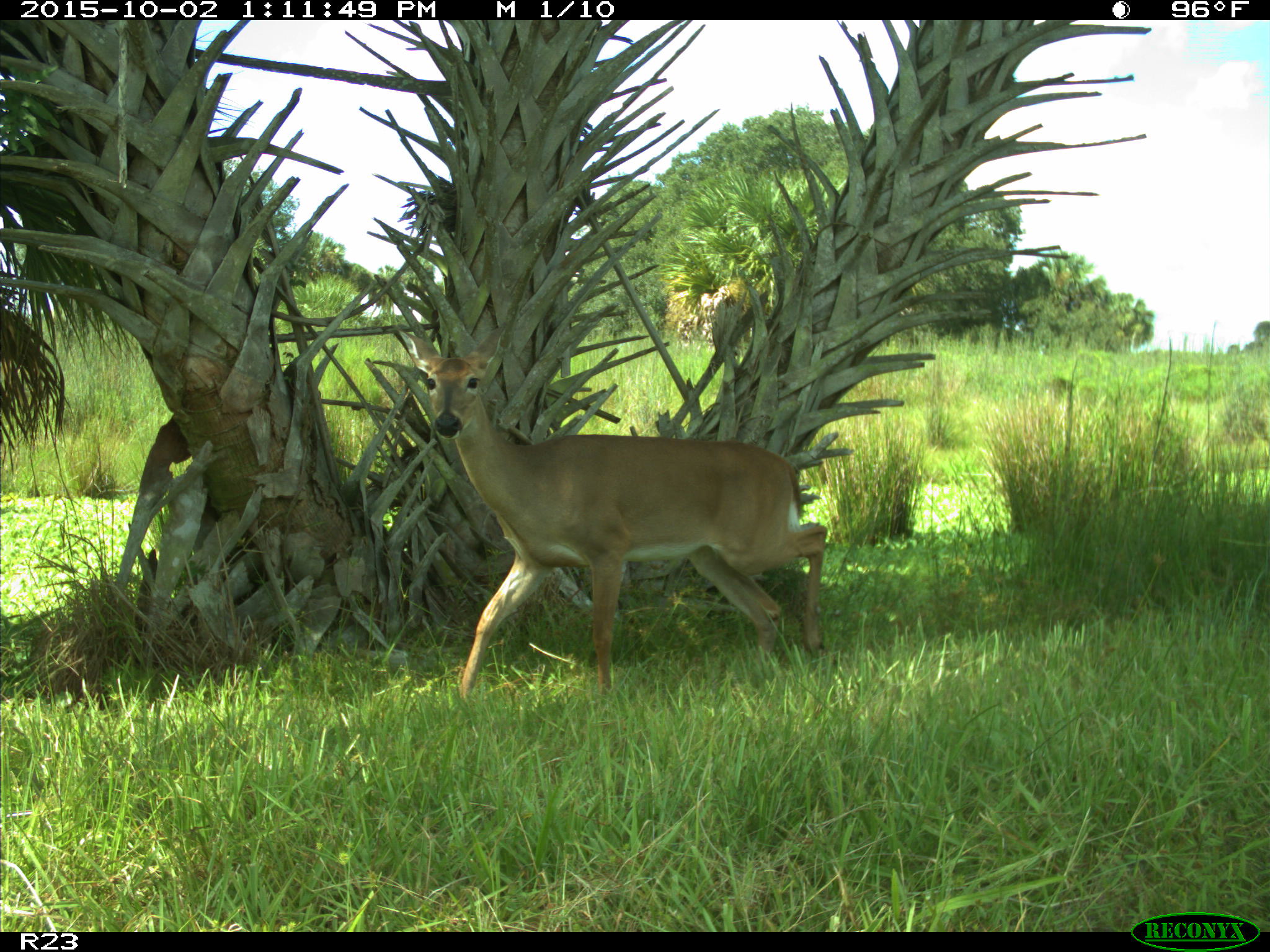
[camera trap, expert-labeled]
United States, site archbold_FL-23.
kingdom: Animalia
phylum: Chordata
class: Mammalia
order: Artiodactyla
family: Cervidae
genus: Odocoileus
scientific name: Odocoileus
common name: deer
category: unidentified deer